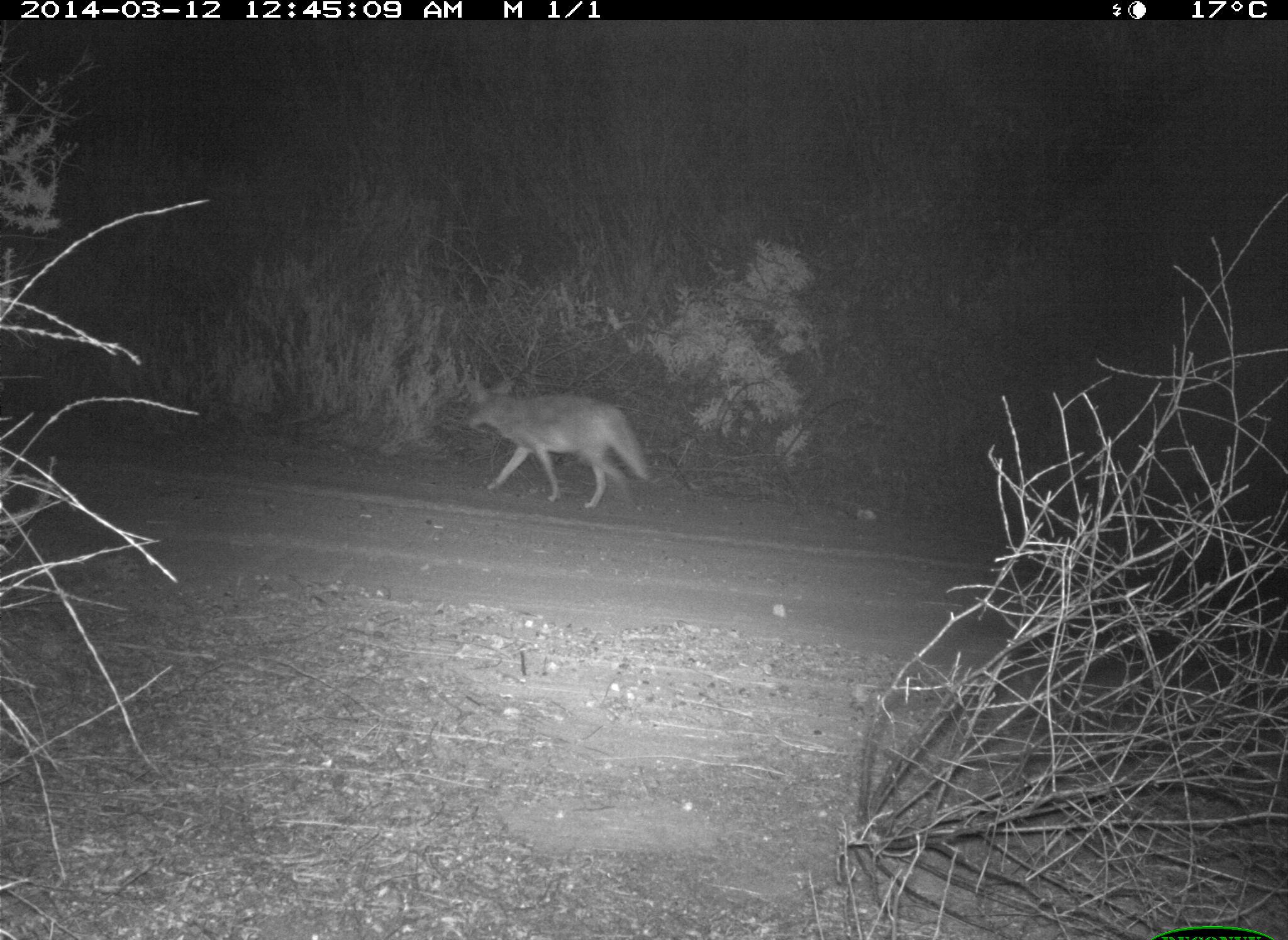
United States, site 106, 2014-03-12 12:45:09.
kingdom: Animalia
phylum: Chordata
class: Mammalia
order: Carnivora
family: Canidae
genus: Canis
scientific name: Canis latrans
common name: coyote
Coyote (Canis latrans).